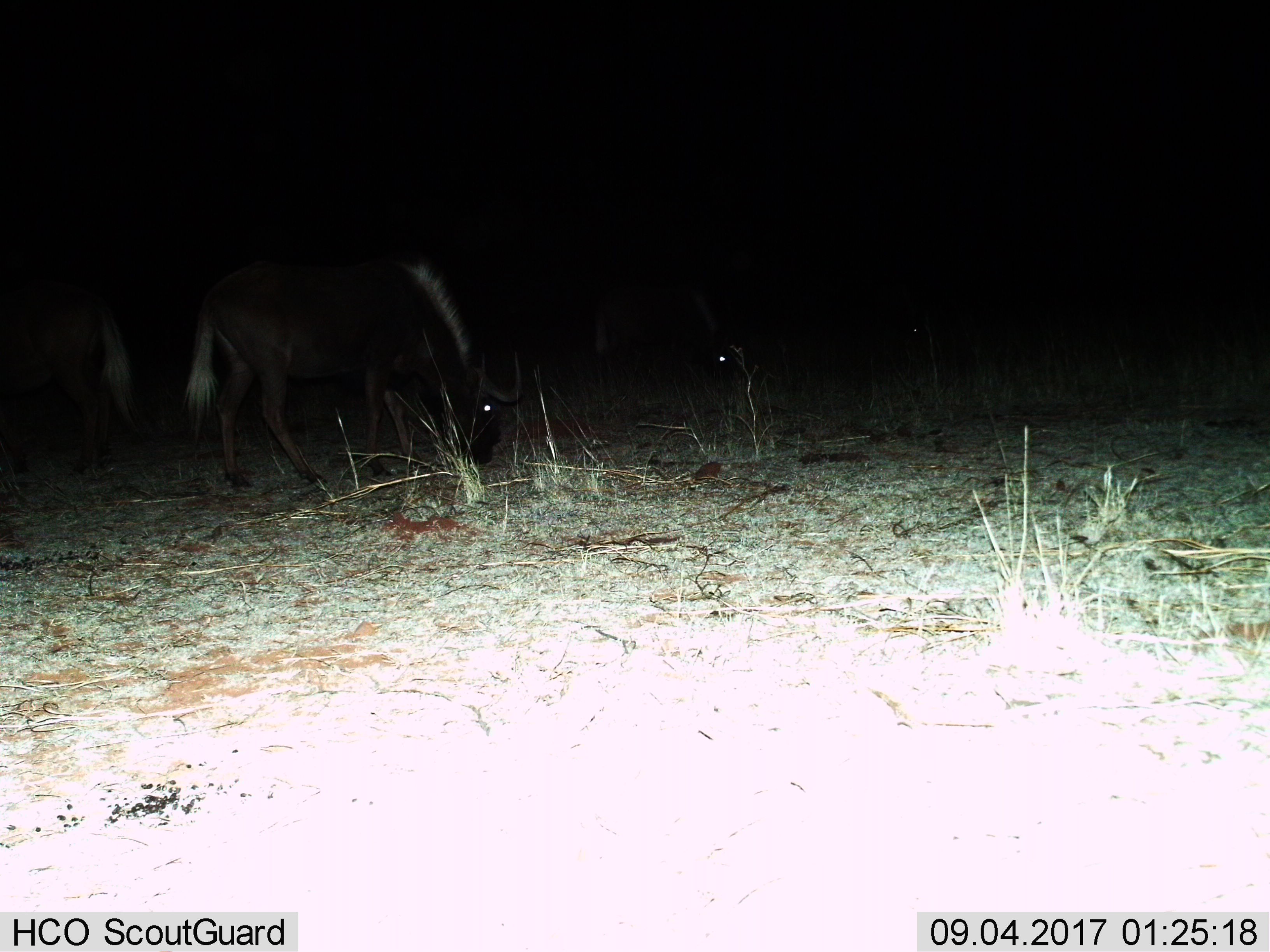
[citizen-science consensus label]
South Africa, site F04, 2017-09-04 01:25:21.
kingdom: Animalia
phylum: Chordata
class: Mammalia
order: Artiodactyla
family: Bovidae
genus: Connochaetes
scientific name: Connochaetes gnou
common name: black wildebeest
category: wildebeestblack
Wildebeestblack (black wildebeest) (Connochaetes gnou), count 4. Behavior (volunteer vote fractions): standing 20%, resting 0%, moving 0%, interacting 0%. Young present (vote fraction): 0%. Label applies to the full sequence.